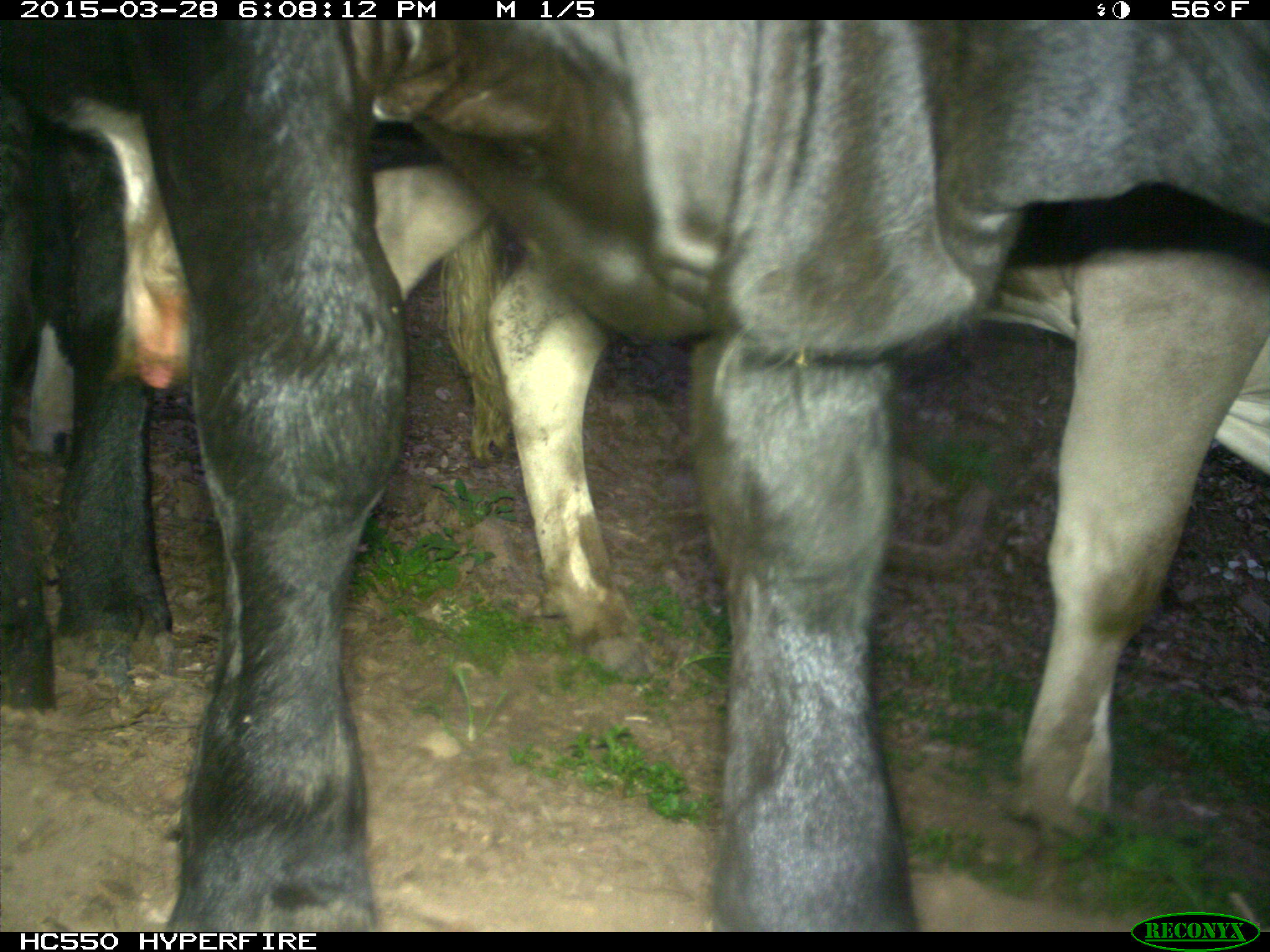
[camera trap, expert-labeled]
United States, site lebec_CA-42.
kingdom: Animalia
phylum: Chordata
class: Mammalia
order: Artiodactyla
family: Bovidae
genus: Bos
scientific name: Bos taurus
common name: domestic cow